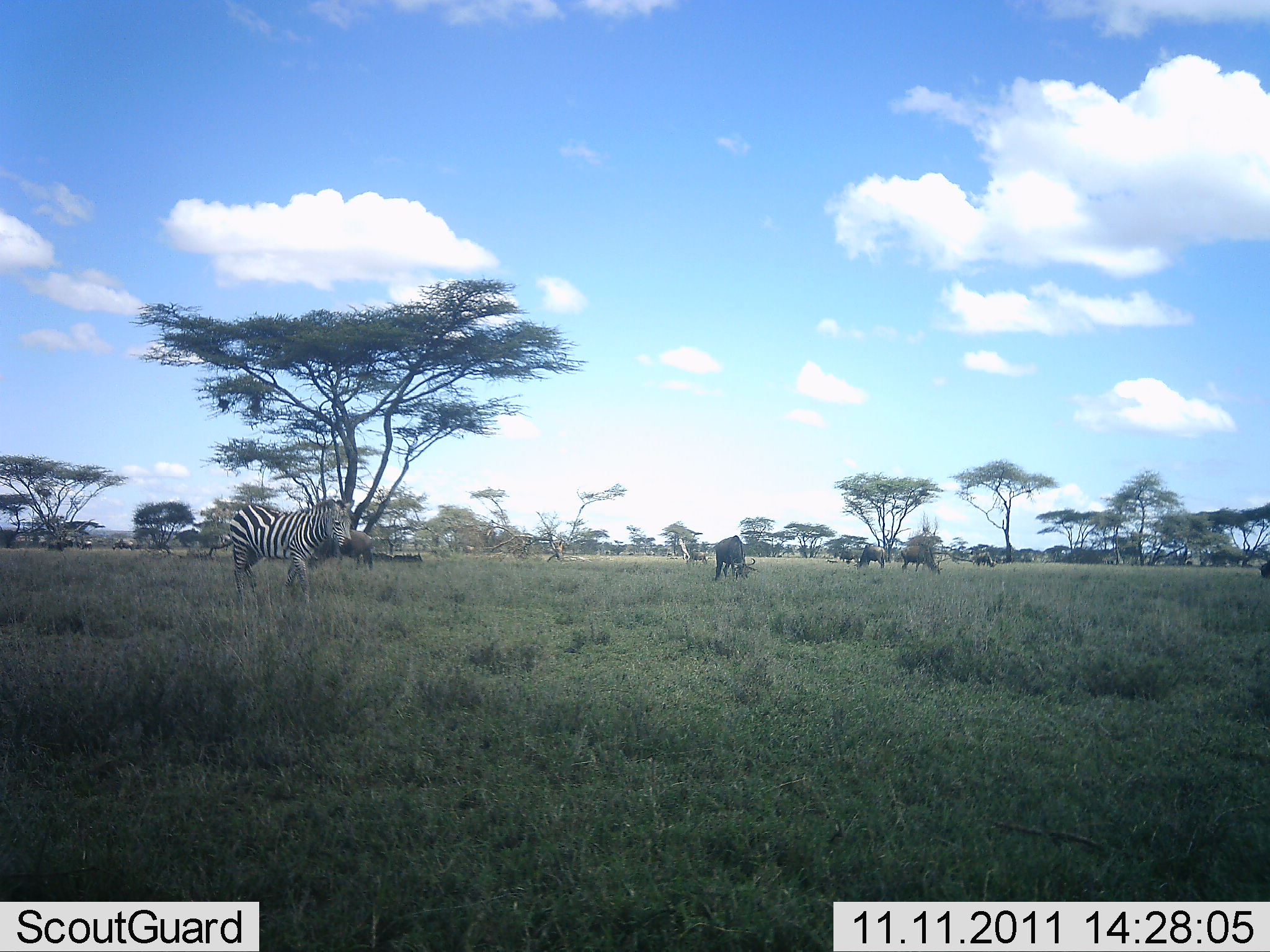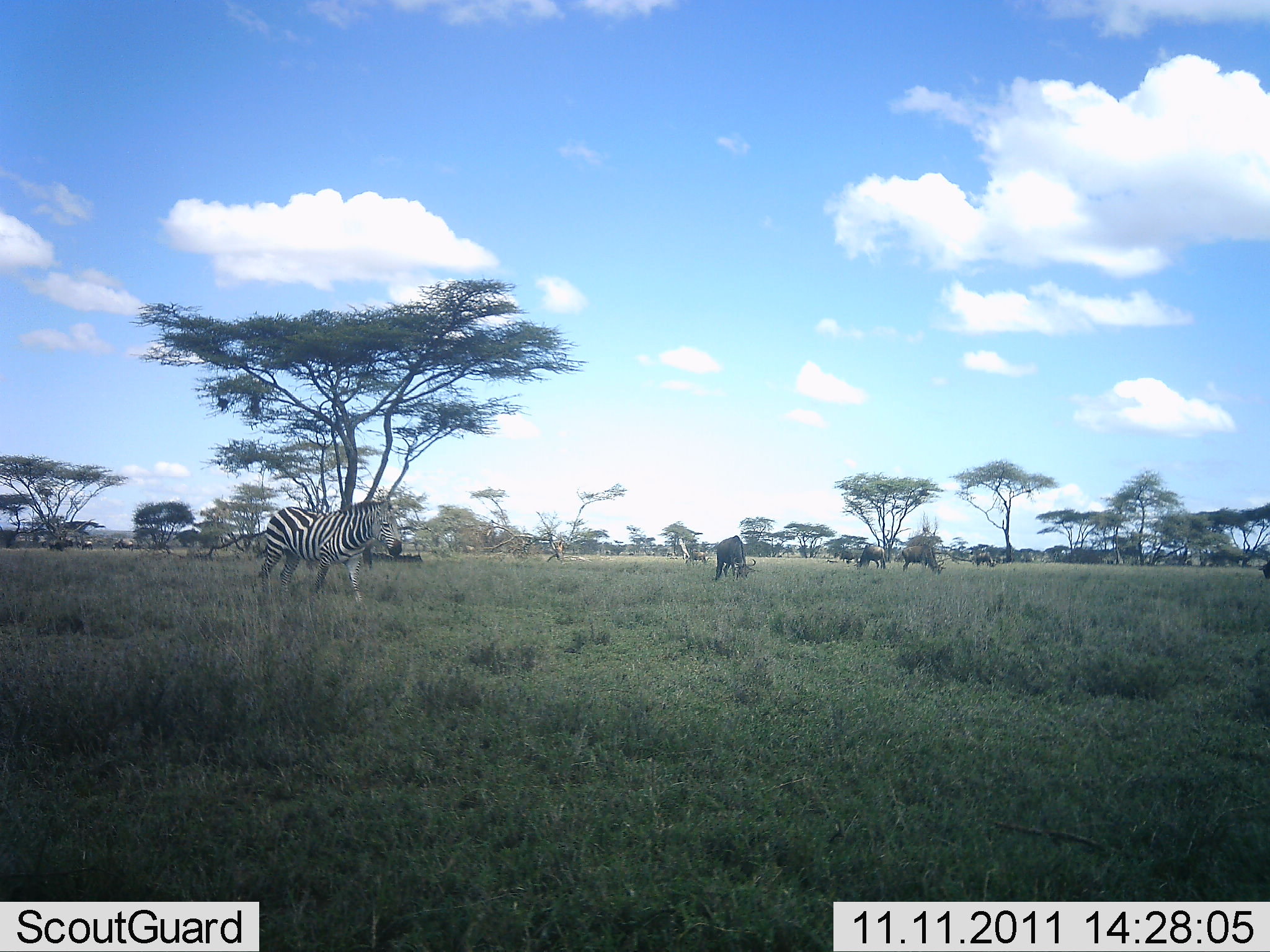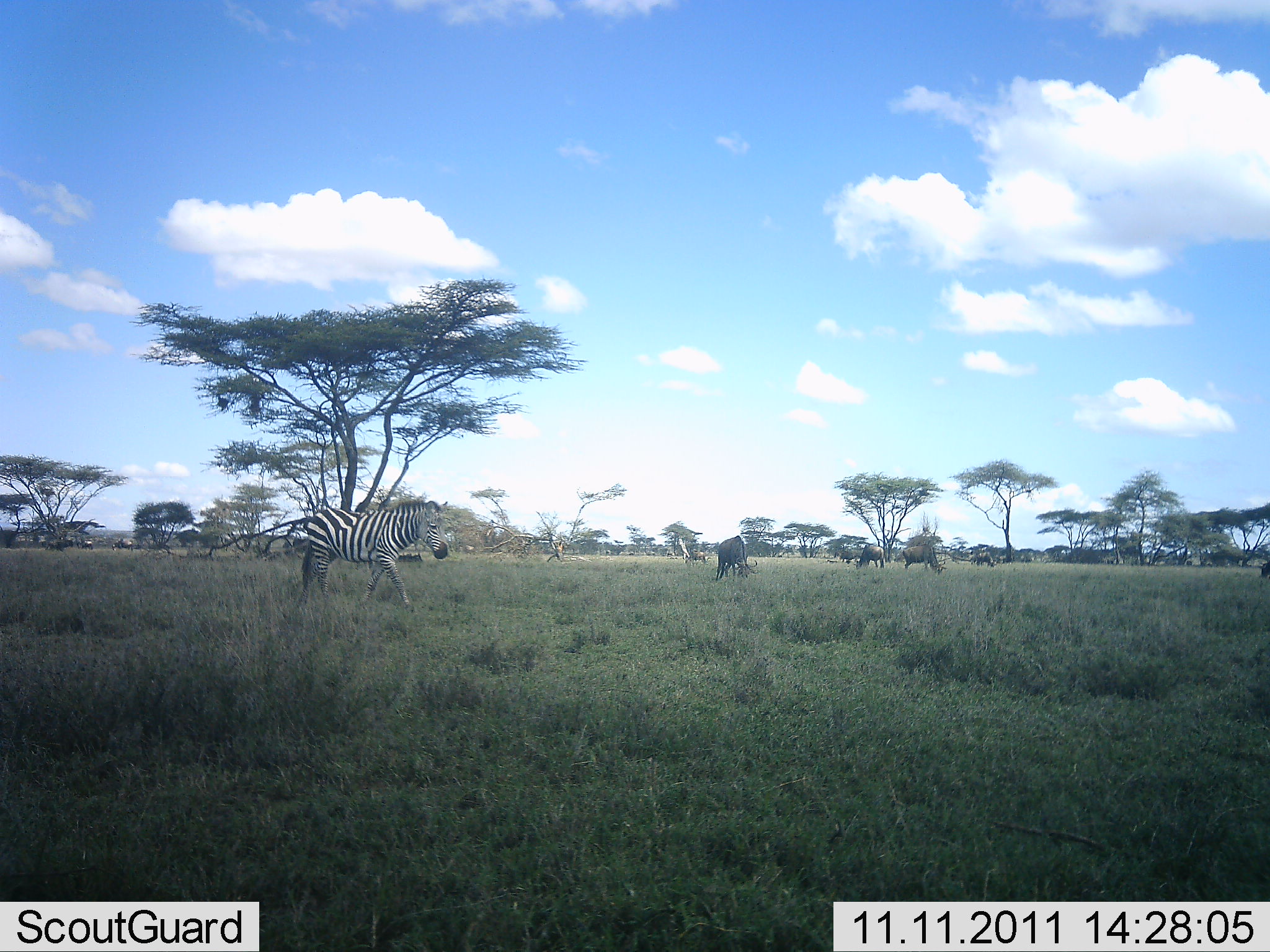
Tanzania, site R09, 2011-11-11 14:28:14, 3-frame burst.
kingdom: Animalia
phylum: Chordata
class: Mammalia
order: Artiodactyla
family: Bovidae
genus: Connochaetes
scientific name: Connochaetes taurinus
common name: blue wildebeest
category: wildebeest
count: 6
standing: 17%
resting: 0%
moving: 17%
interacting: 0%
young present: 0%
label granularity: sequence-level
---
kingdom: Animalia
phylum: Chordata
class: Mammalia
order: Perissodactyla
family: Equidae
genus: Equus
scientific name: Equus quagga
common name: plains zebra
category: zebra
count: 1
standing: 11%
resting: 6%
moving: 94%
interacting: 0%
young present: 0%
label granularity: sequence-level